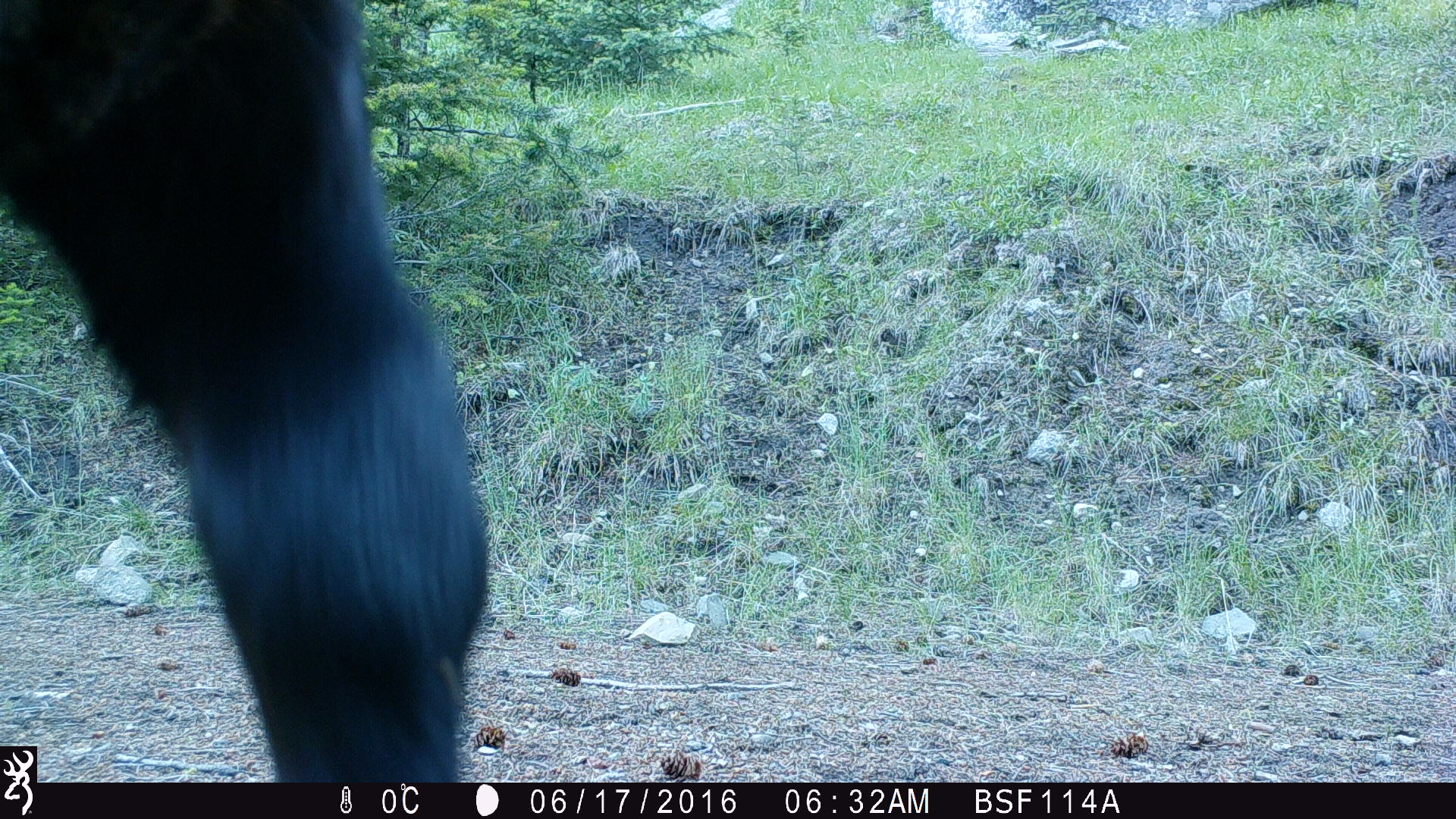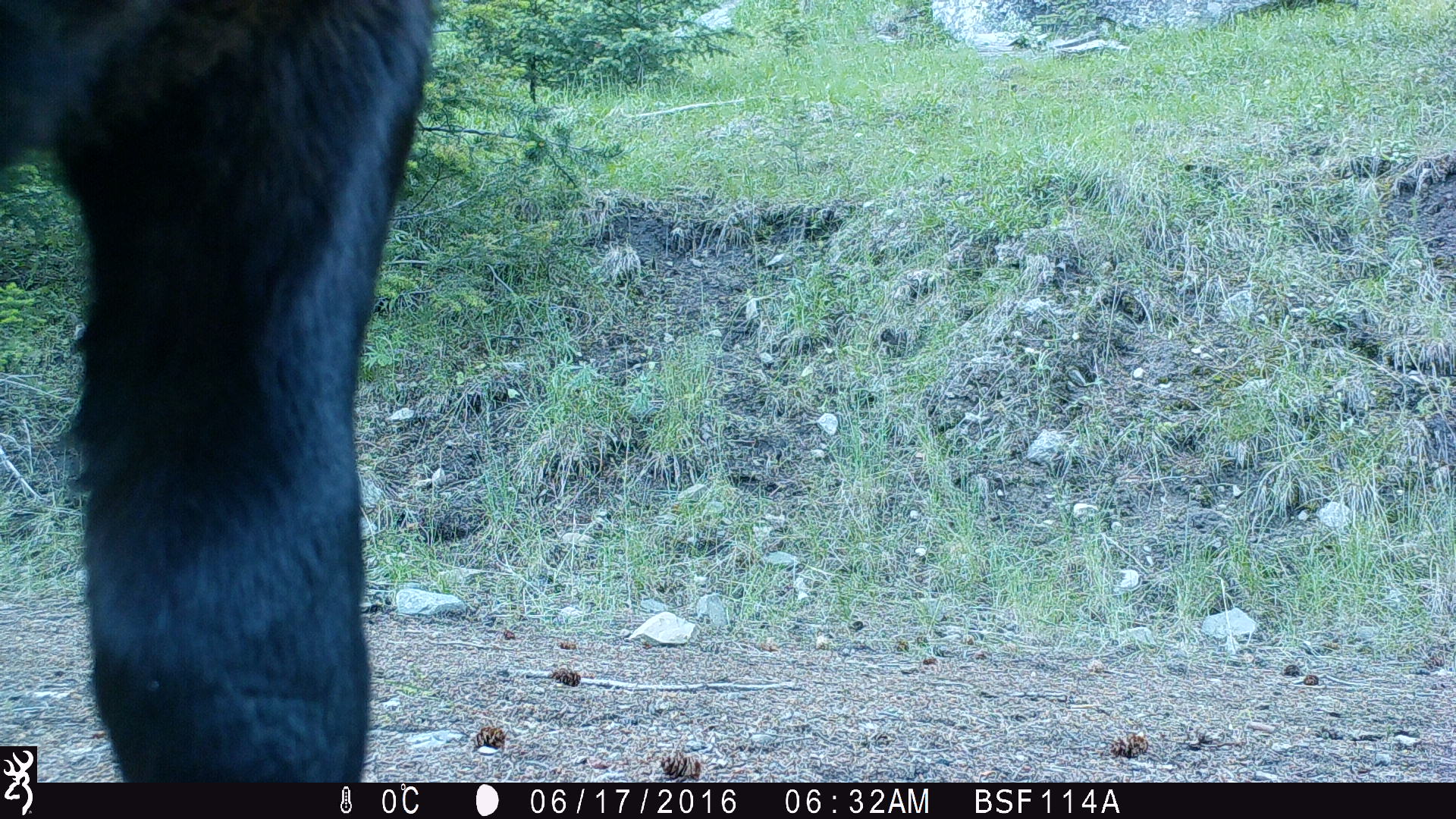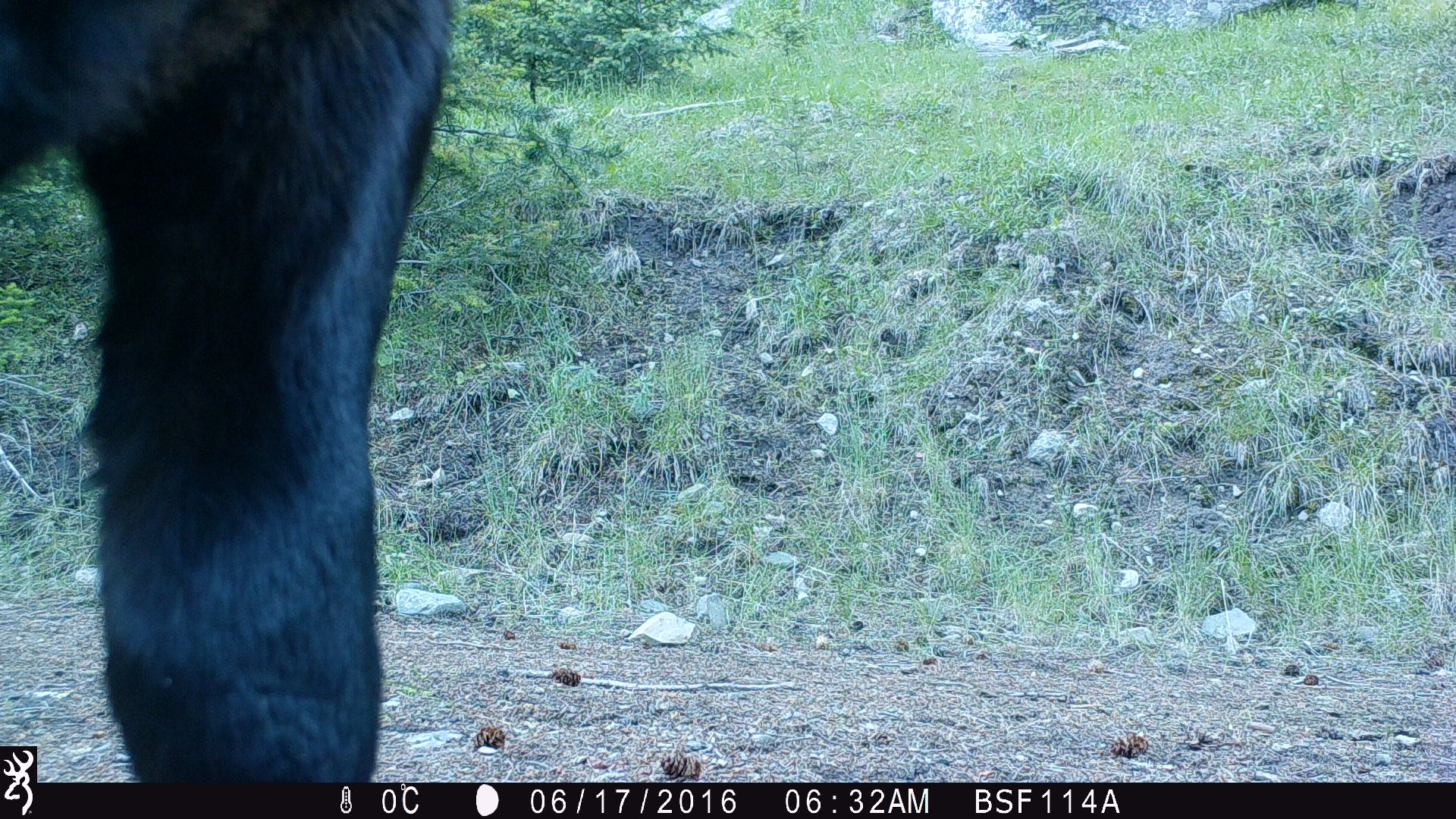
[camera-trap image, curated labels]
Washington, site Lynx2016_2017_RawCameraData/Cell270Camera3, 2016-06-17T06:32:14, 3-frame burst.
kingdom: Animalia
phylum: Chordata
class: Mammalia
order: Artiodactyla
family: Bovidae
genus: Bos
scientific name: Bos taurus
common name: domestic cattle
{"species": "domestic cattle (Bos taurus)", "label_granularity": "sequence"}